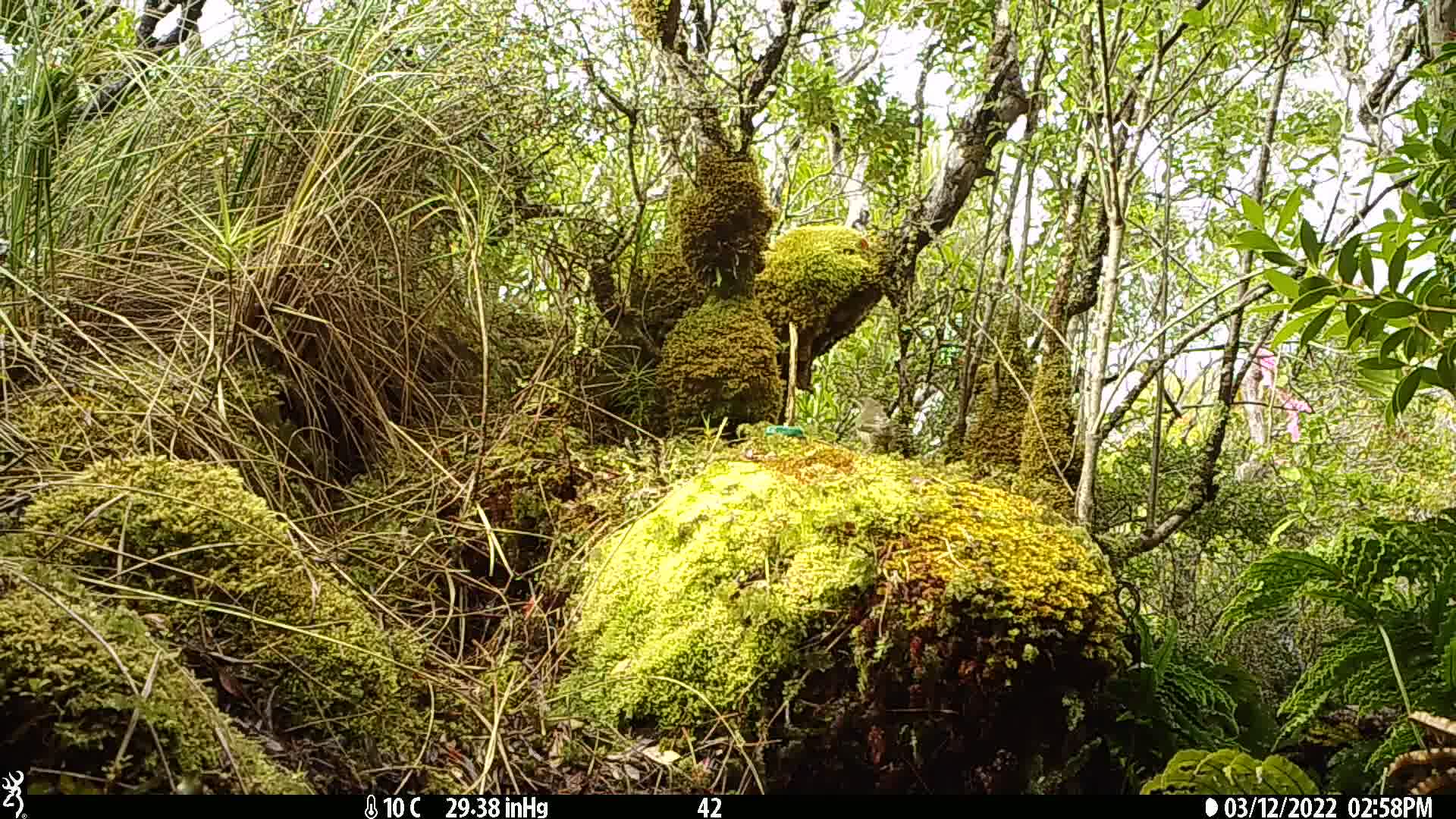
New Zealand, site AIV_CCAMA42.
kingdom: Animalia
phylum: Chordata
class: Aves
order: Passeriformes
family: Meliphagidae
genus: Anthornis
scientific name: Anthornis melanura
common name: new zealand bellbird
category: bellbird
Bellbird (new zealand bellbird) (Anthornis melanura).